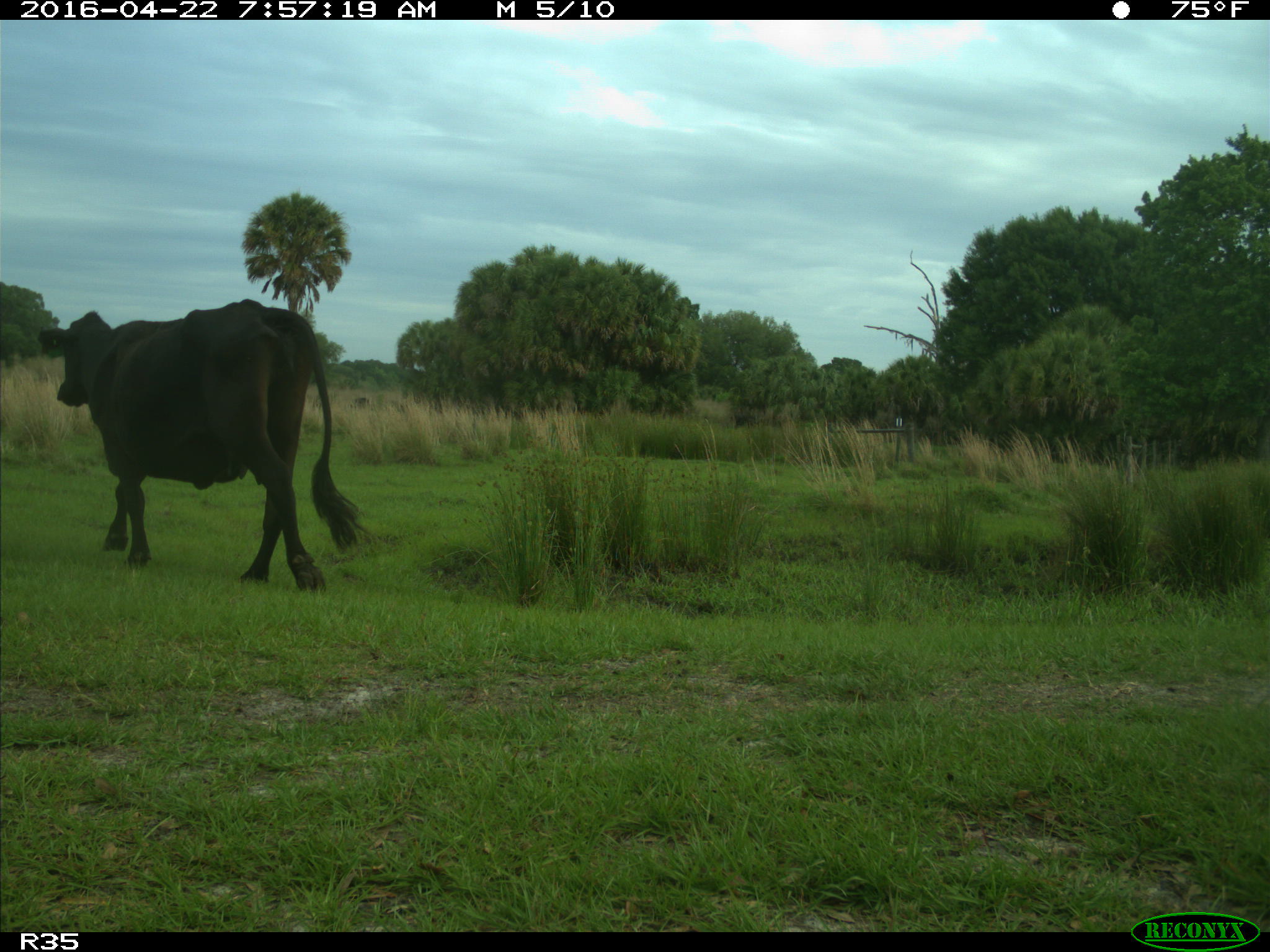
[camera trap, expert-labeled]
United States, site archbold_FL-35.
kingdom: Animalia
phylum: Chordata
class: Mammalia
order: Artiodactyla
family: Bovidae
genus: Bos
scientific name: Bos taurus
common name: domestic cow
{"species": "Bos taurus (domestic cow)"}